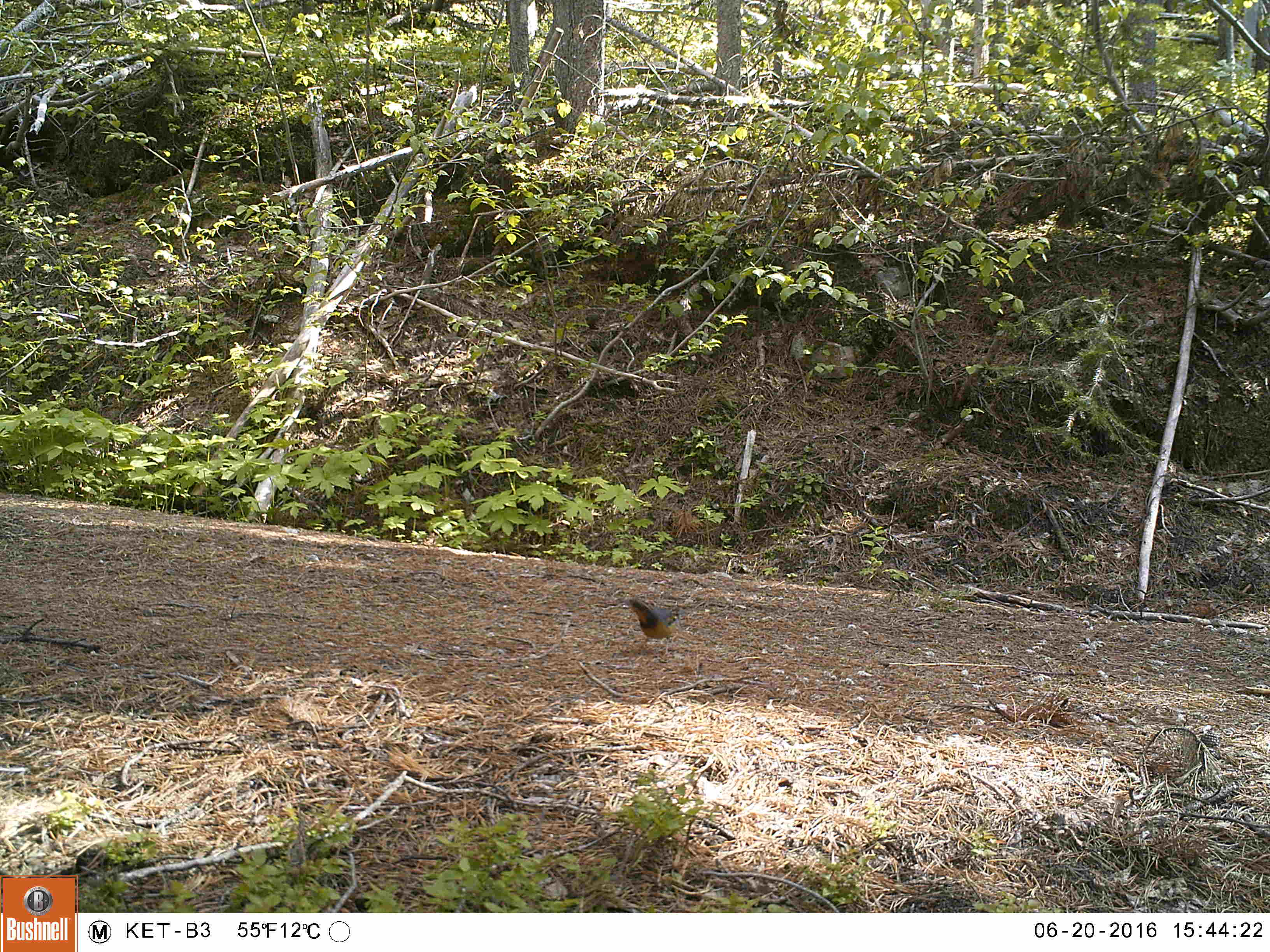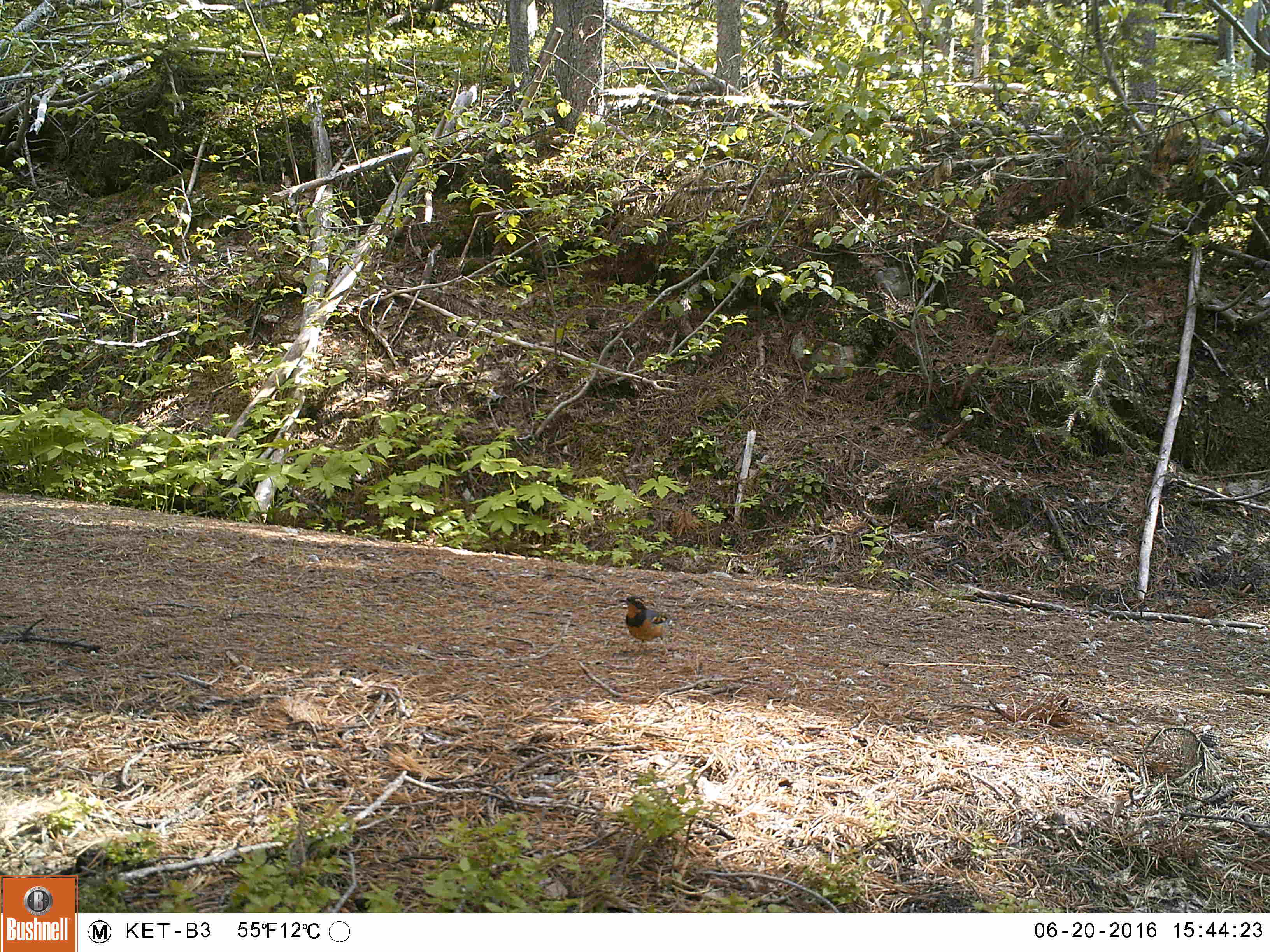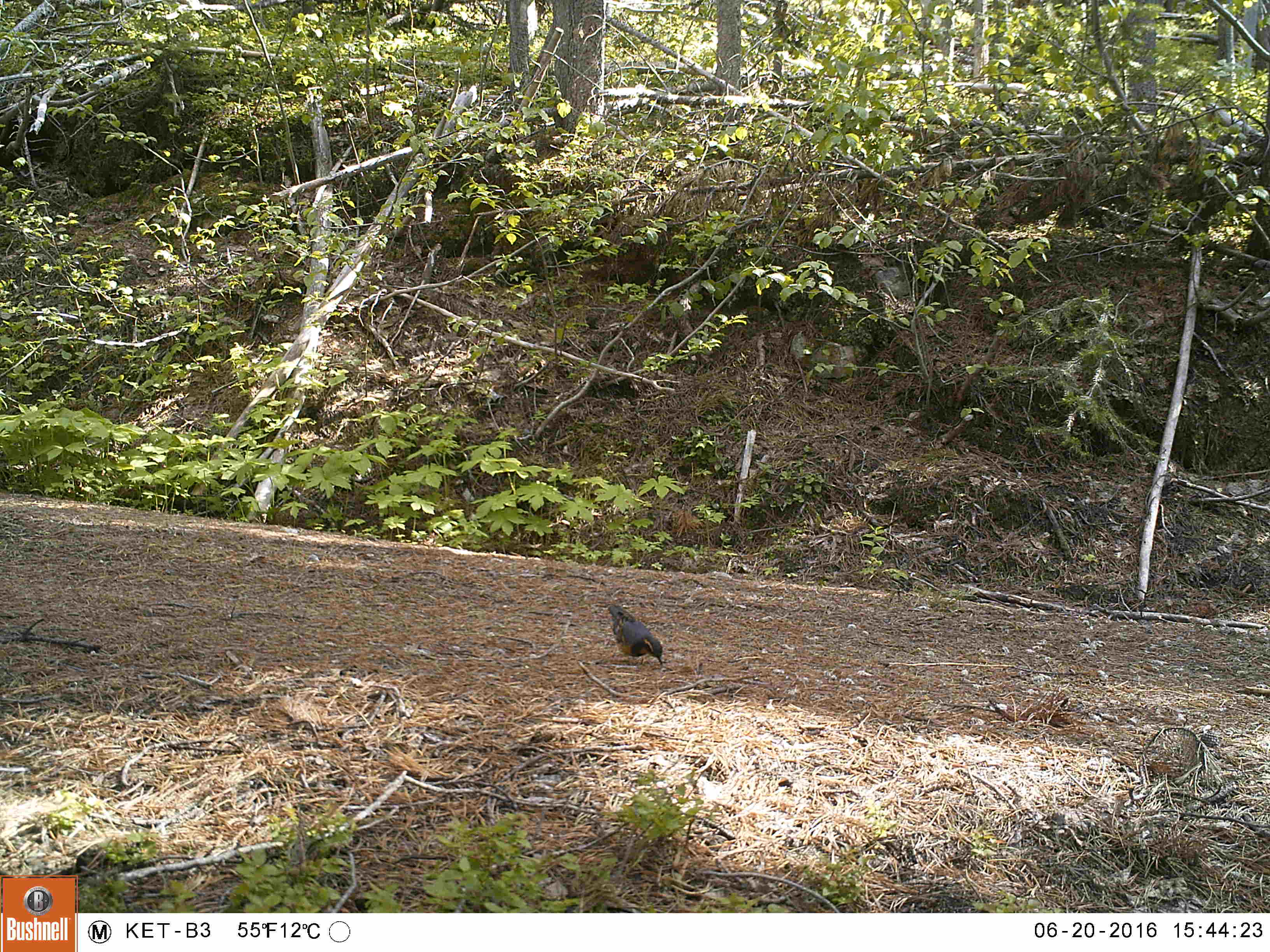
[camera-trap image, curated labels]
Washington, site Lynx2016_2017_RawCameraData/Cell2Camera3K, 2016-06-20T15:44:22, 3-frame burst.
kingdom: Animalia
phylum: Chordata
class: Aves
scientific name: Aves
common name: birds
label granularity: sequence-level